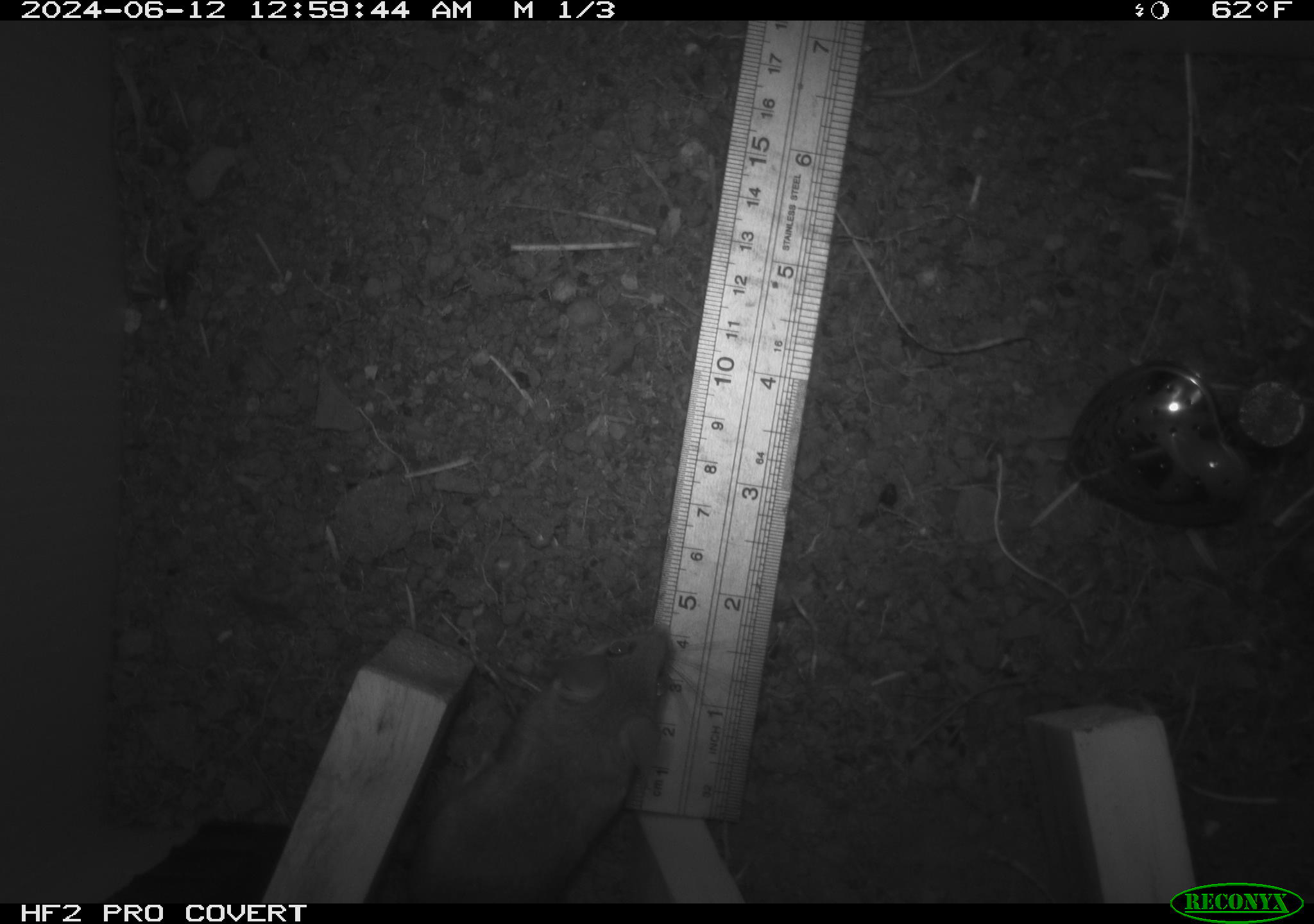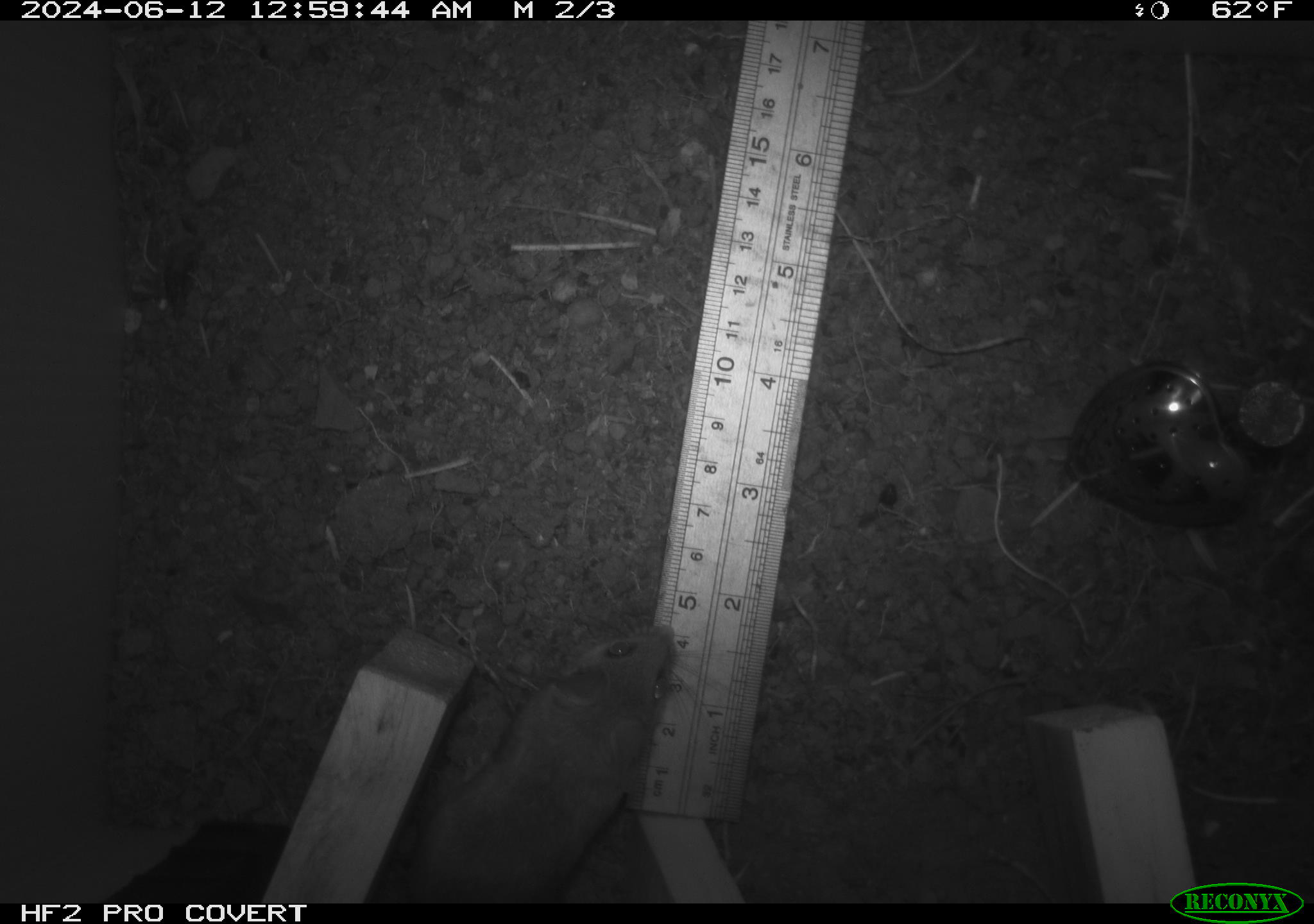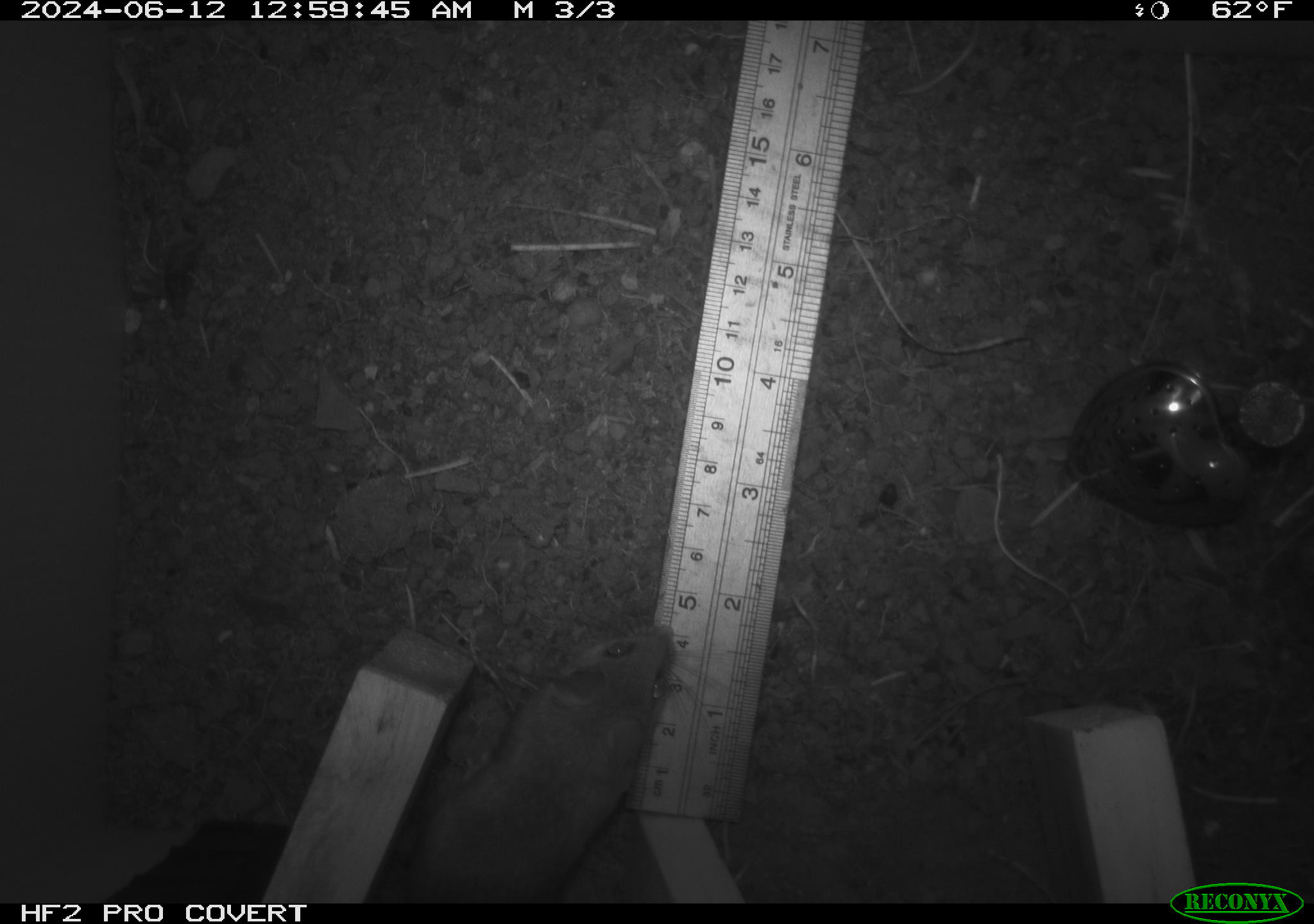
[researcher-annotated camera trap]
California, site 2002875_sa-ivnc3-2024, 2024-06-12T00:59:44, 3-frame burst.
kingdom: Animalia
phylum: Chordata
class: Mammalia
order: Rodentia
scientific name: Rodentia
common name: mouse species